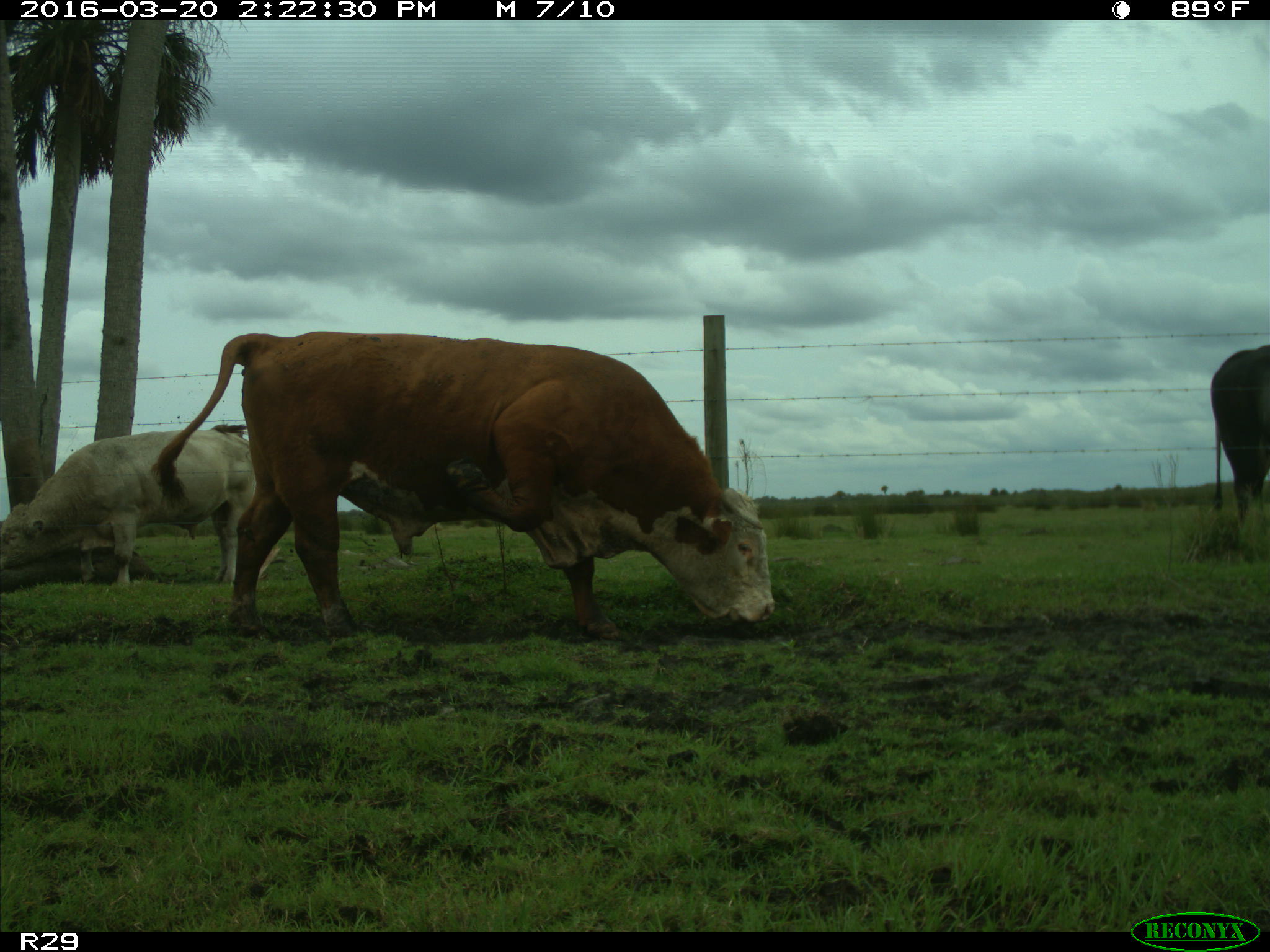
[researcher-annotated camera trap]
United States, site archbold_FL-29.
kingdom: Animalia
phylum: Chordata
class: Mammalia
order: Artiodactyla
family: Bovidae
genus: Bos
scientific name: Bos taurus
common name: domestic cow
Bos taurus (domestic cow).